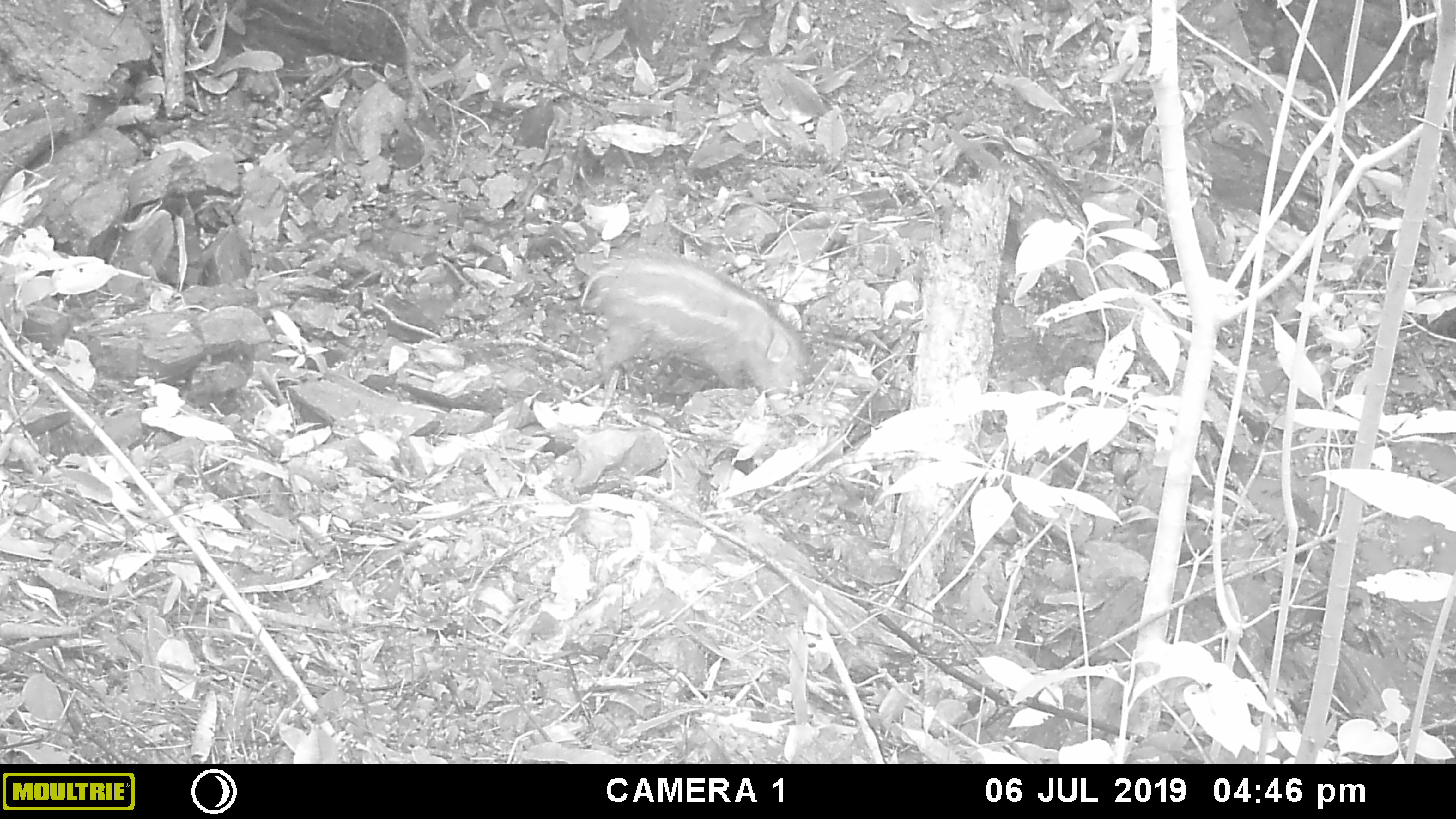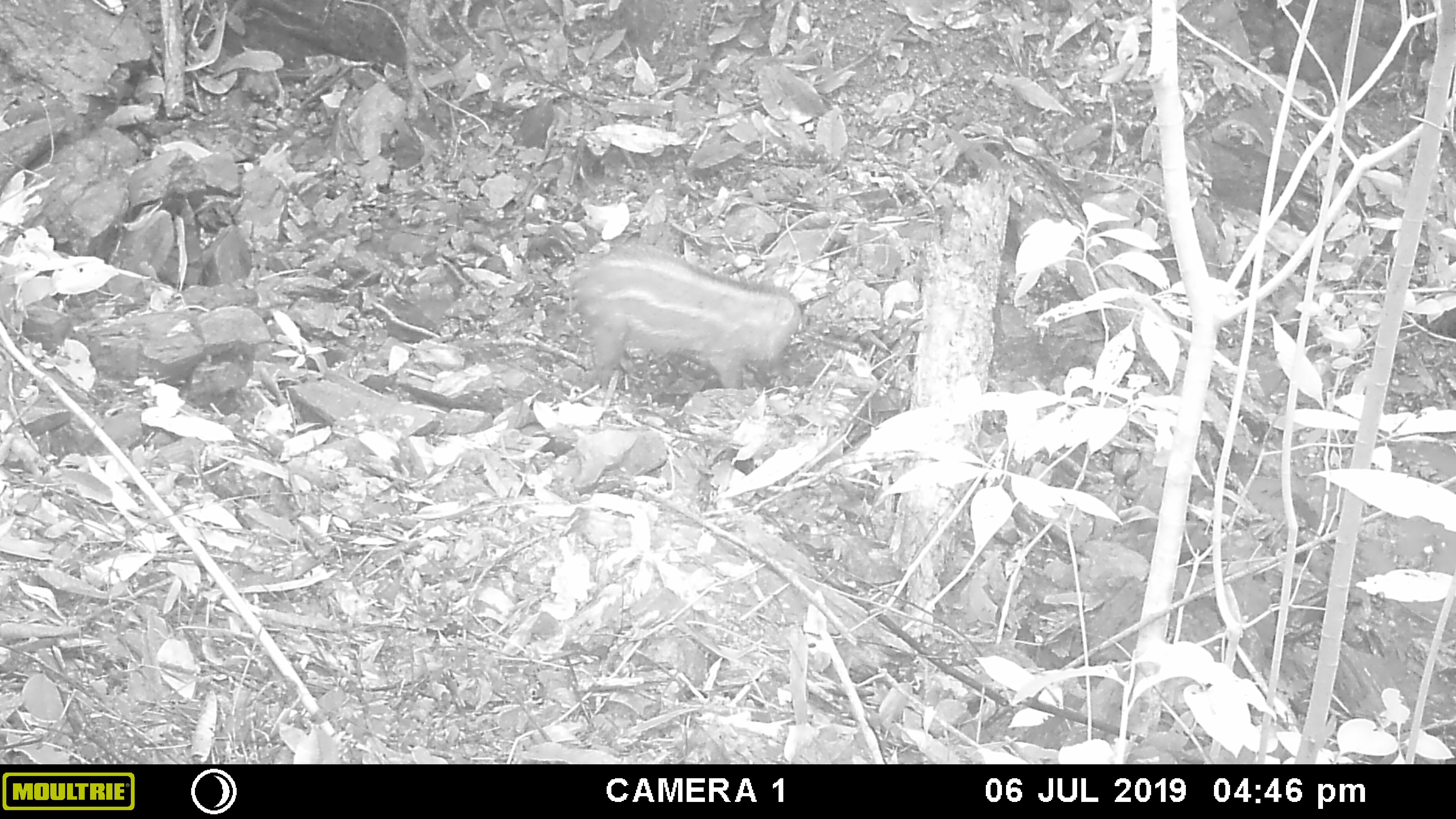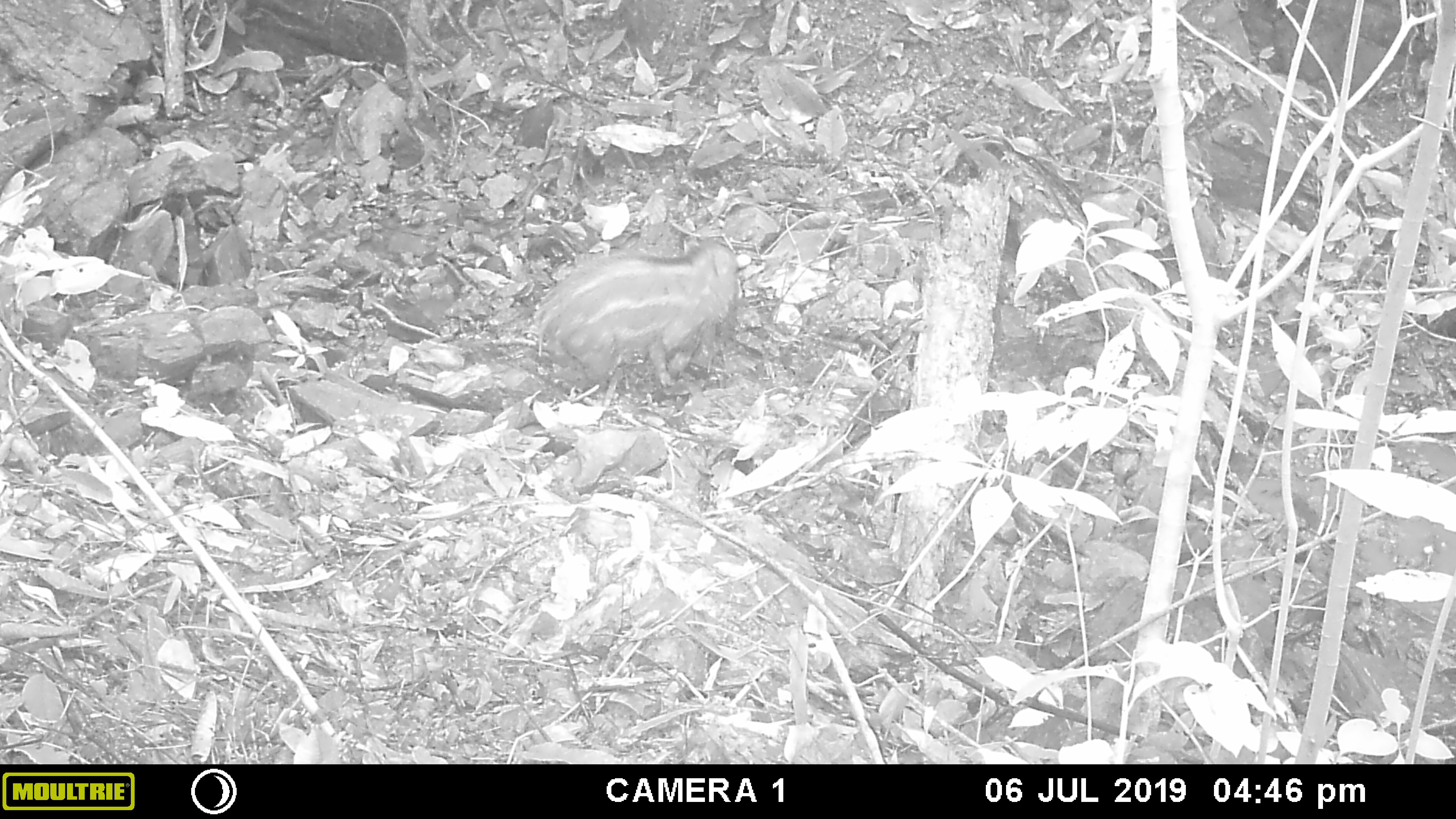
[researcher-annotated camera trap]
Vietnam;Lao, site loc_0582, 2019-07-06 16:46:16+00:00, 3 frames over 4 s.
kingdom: Animalia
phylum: Chordata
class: Mammalia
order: Artiodactyla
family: Suidae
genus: Sus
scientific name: Sus scrofa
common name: eurasian wild pig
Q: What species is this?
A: Eurasian wild pig (Sus scrofa).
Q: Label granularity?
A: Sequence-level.